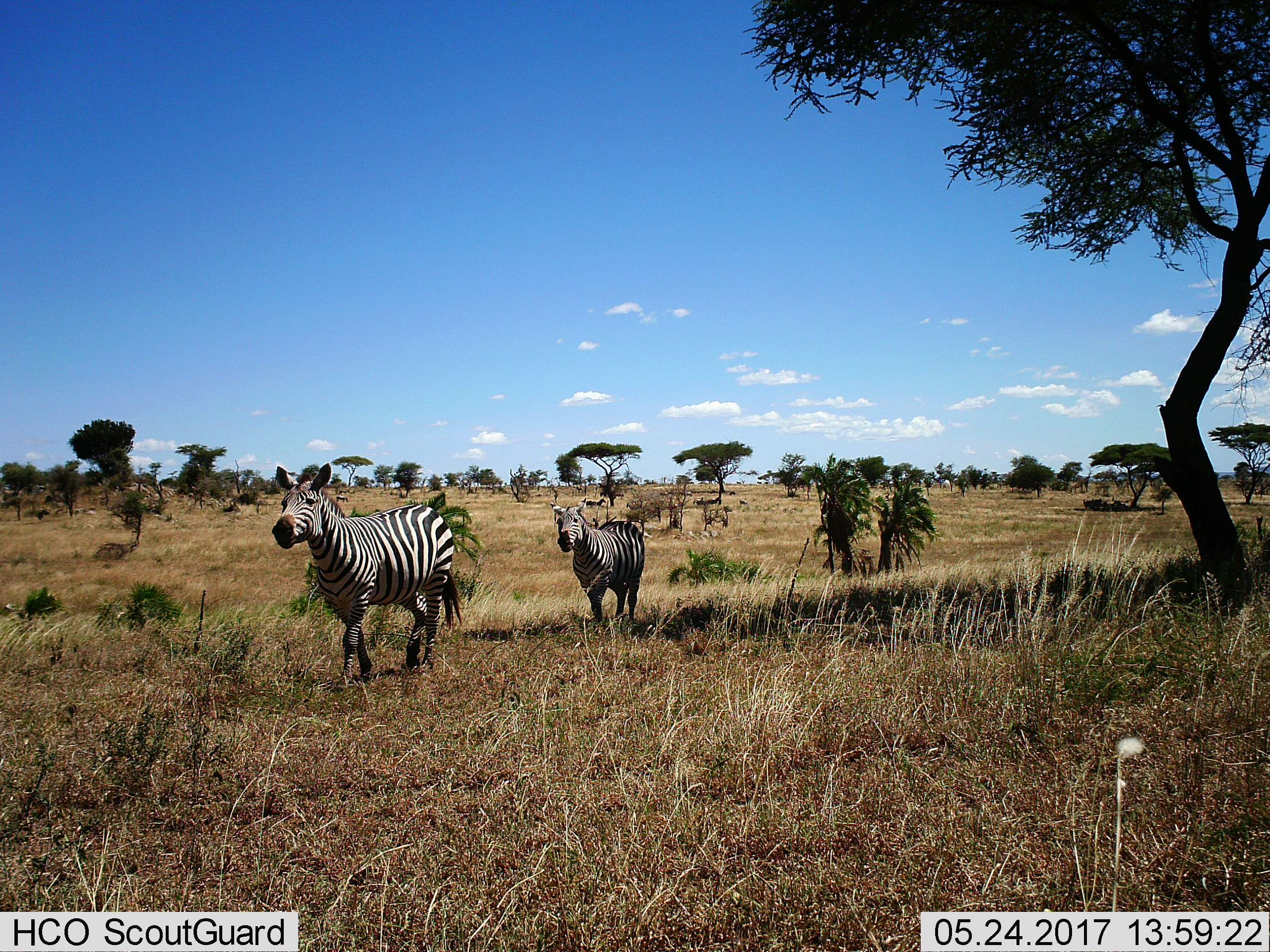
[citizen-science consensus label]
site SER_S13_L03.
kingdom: Animalia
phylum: Chordata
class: Mammalia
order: Perissodactyla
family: Equidae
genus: Equus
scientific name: Equus quagga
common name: plains zebra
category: zebraplains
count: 2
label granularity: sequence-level